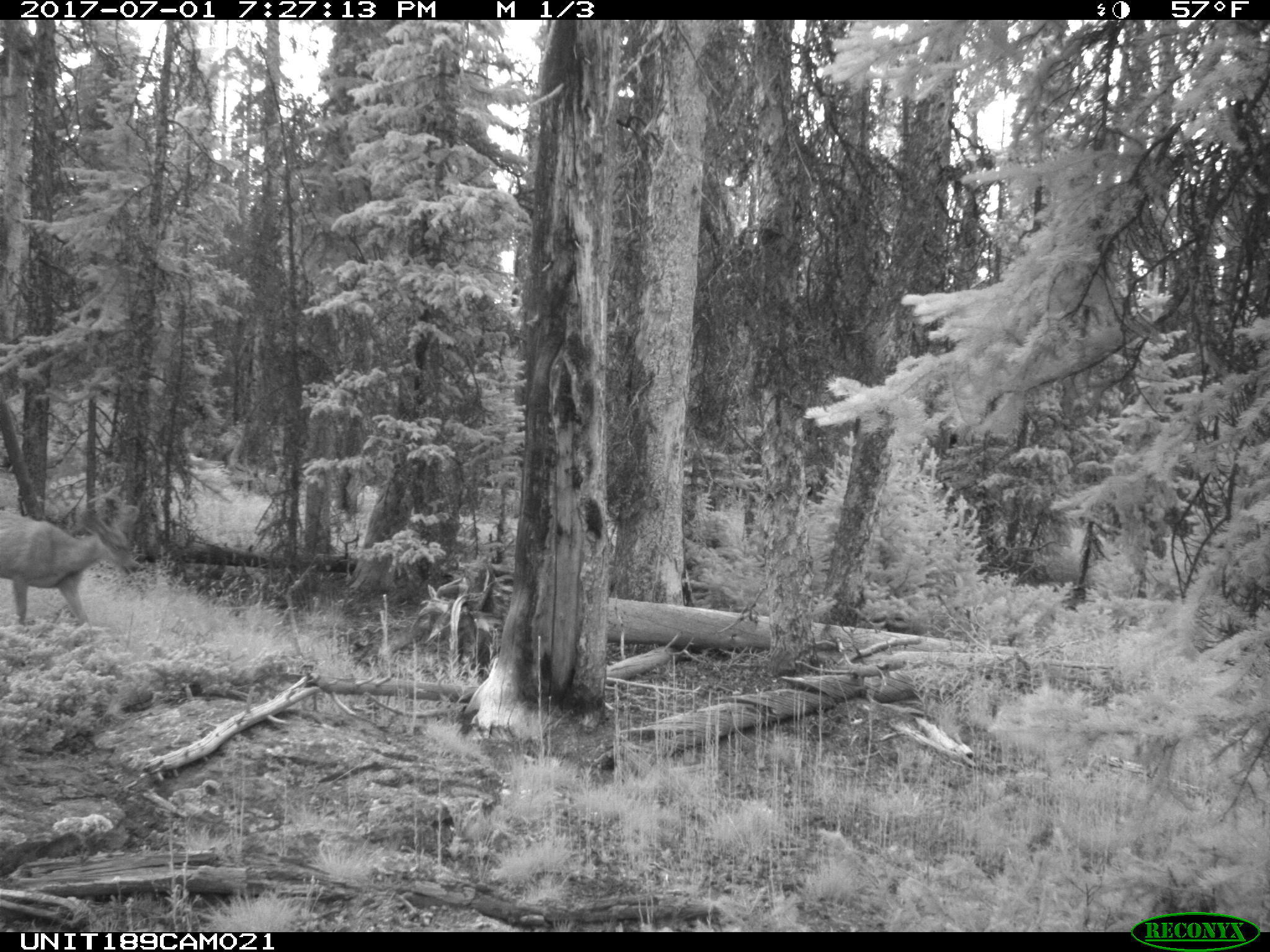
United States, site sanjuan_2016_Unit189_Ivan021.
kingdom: Animalia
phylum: Chordata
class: Mammalia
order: Artiodactyla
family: Cervidae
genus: Odocoileus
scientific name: Odocoileus hemionus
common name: mule deer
Odocoileus hemionus (mule deer).